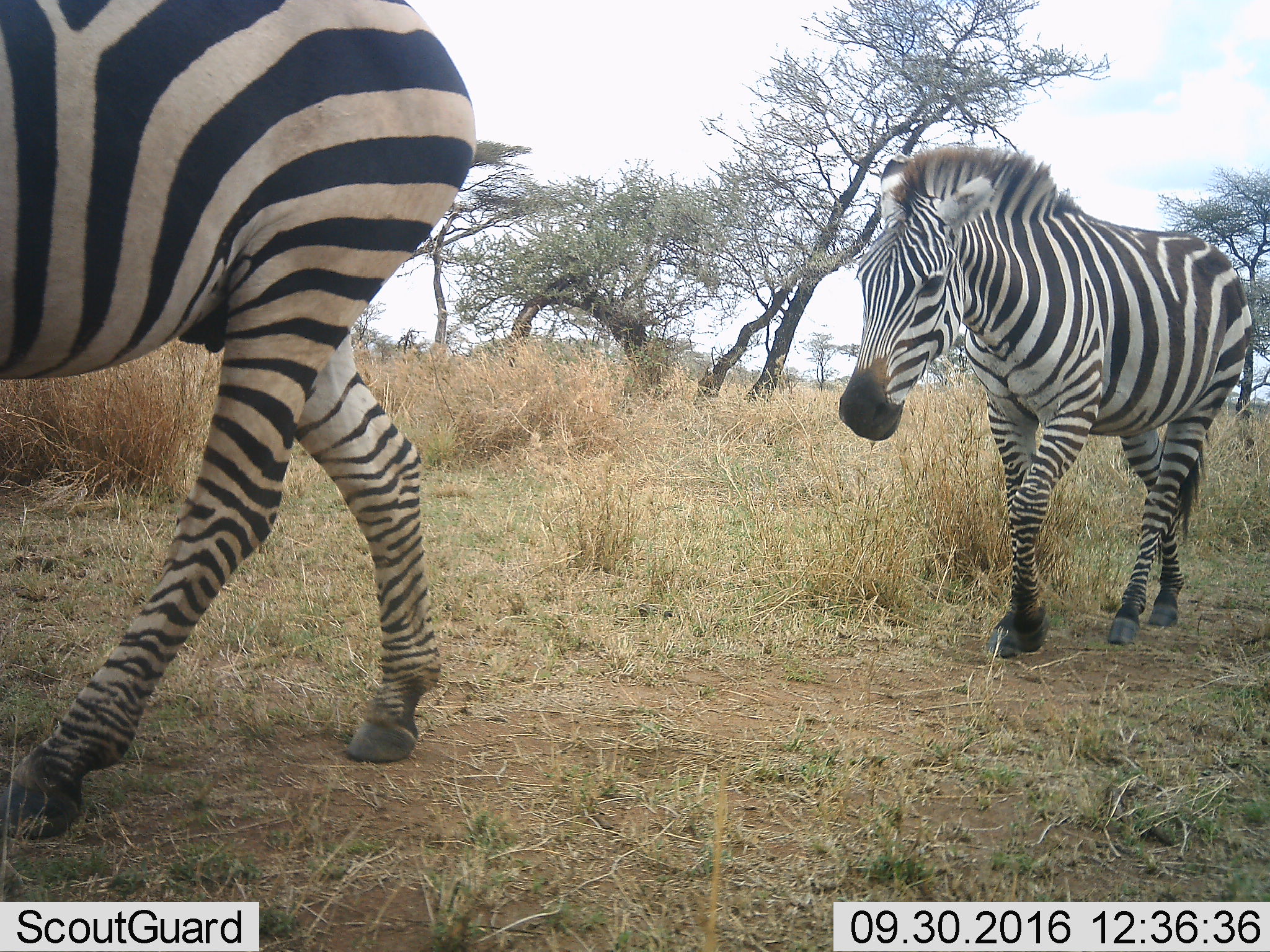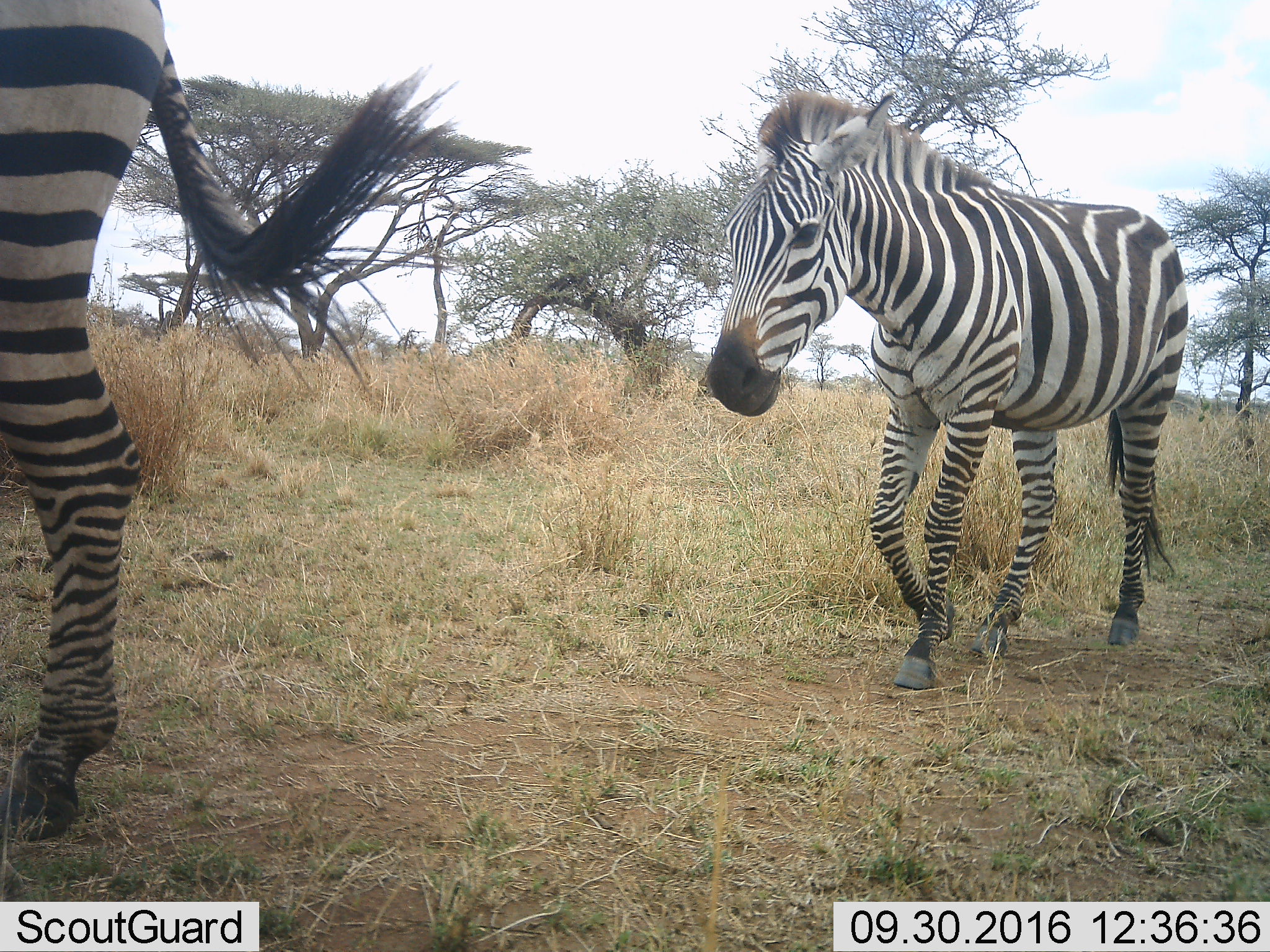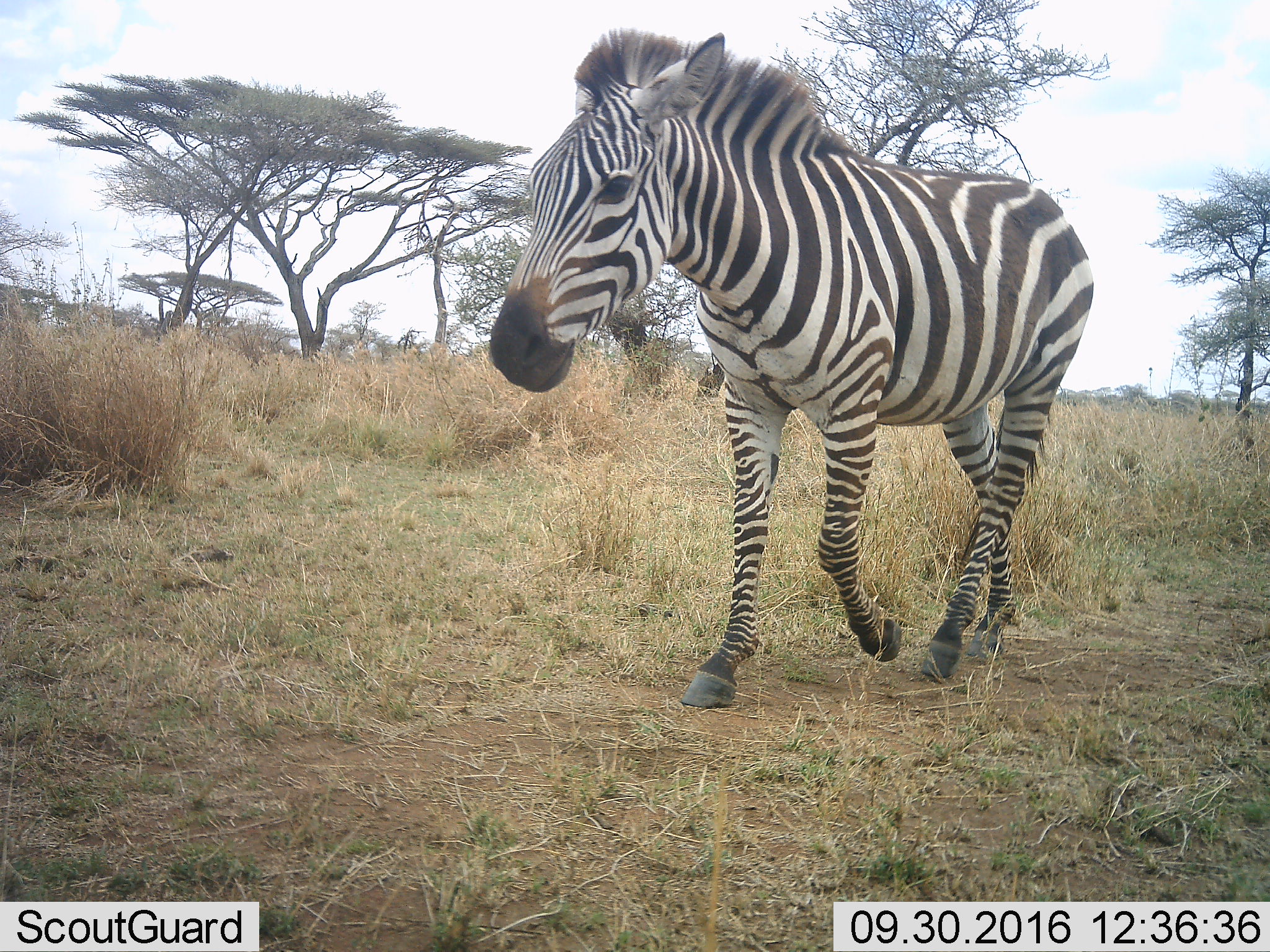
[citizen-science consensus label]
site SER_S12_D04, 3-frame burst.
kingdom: Animalia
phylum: Chordata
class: Mammalia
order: Perissodactyla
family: Equidae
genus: Equus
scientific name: Equus quagga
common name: plains zebra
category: zebraplains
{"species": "zebraplains (plains zebra) (Equus quagga)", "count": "2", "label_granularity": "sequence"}